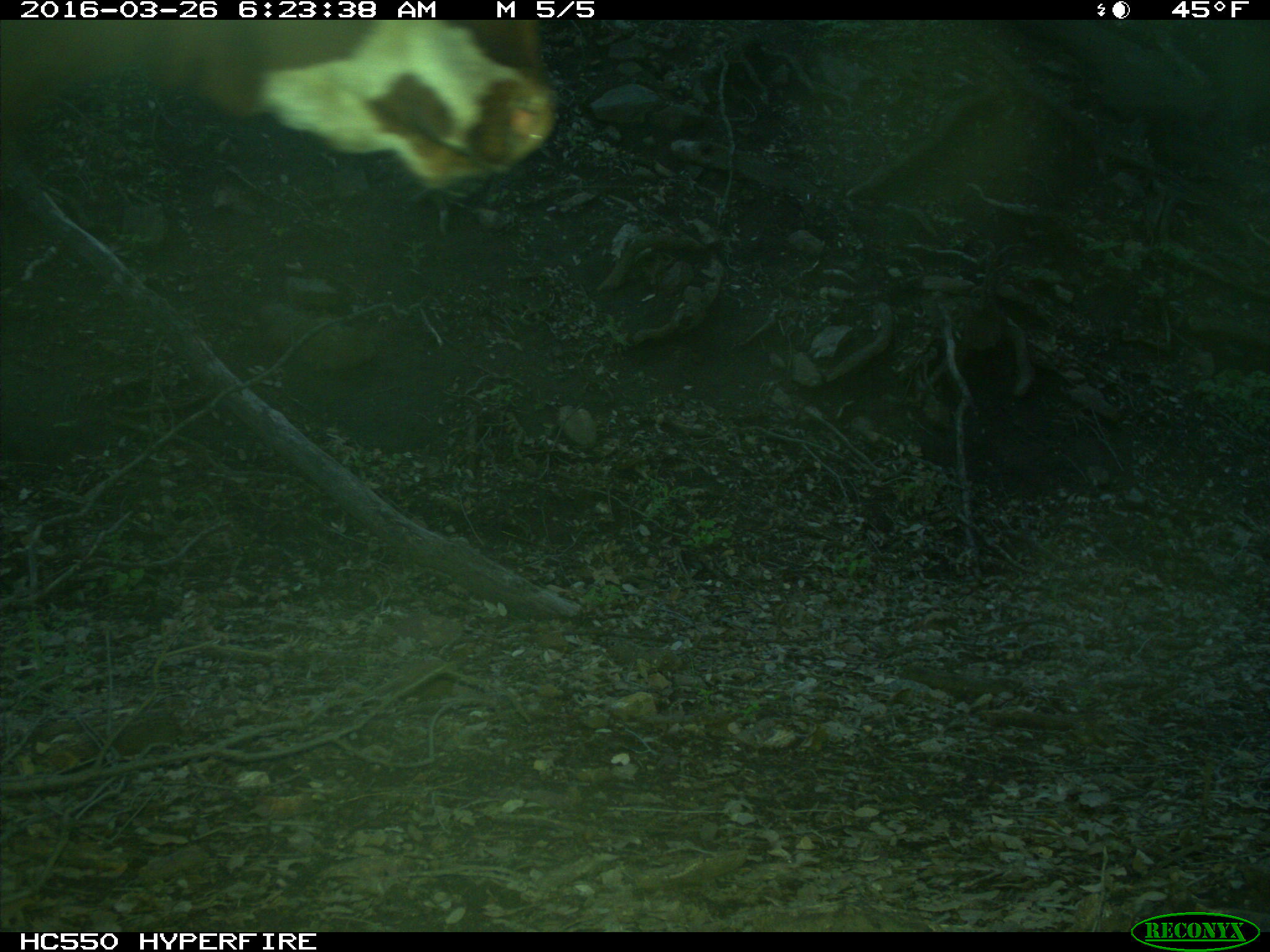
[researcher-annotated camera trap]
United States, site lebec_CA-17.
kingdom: Animalia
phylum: Chordata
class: Mammalia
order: Artiodactyla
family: Bovidae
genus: Bos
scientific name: Bos taurus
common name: domestic cow